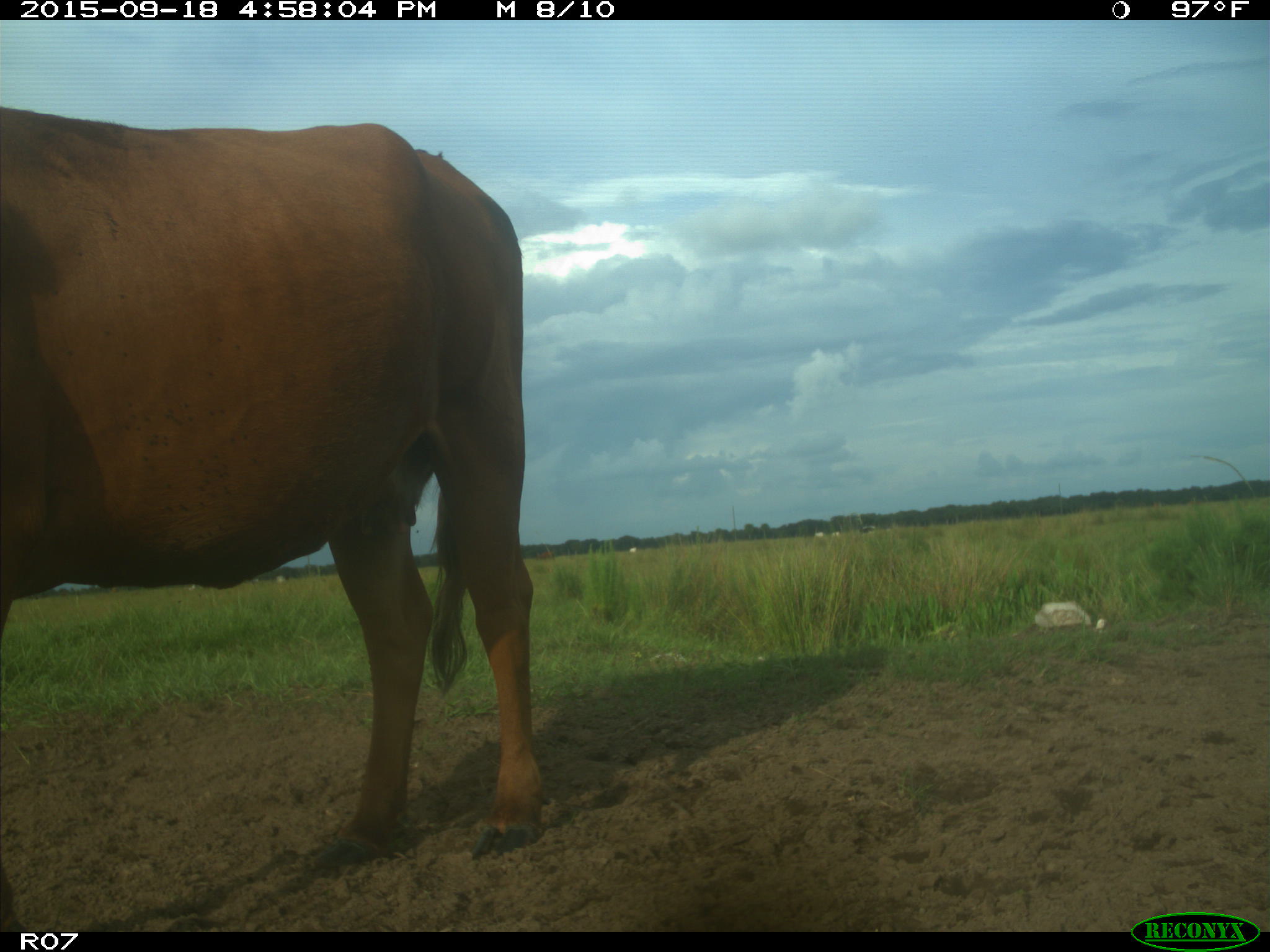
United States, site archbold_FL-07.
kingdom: Animalia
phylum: Chordata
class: Mammalia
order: Artiodactyla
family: Bovidae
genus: Bos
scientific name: Bos taurus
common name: domestic cow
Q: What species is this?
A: Bos taurus (domestic cow).